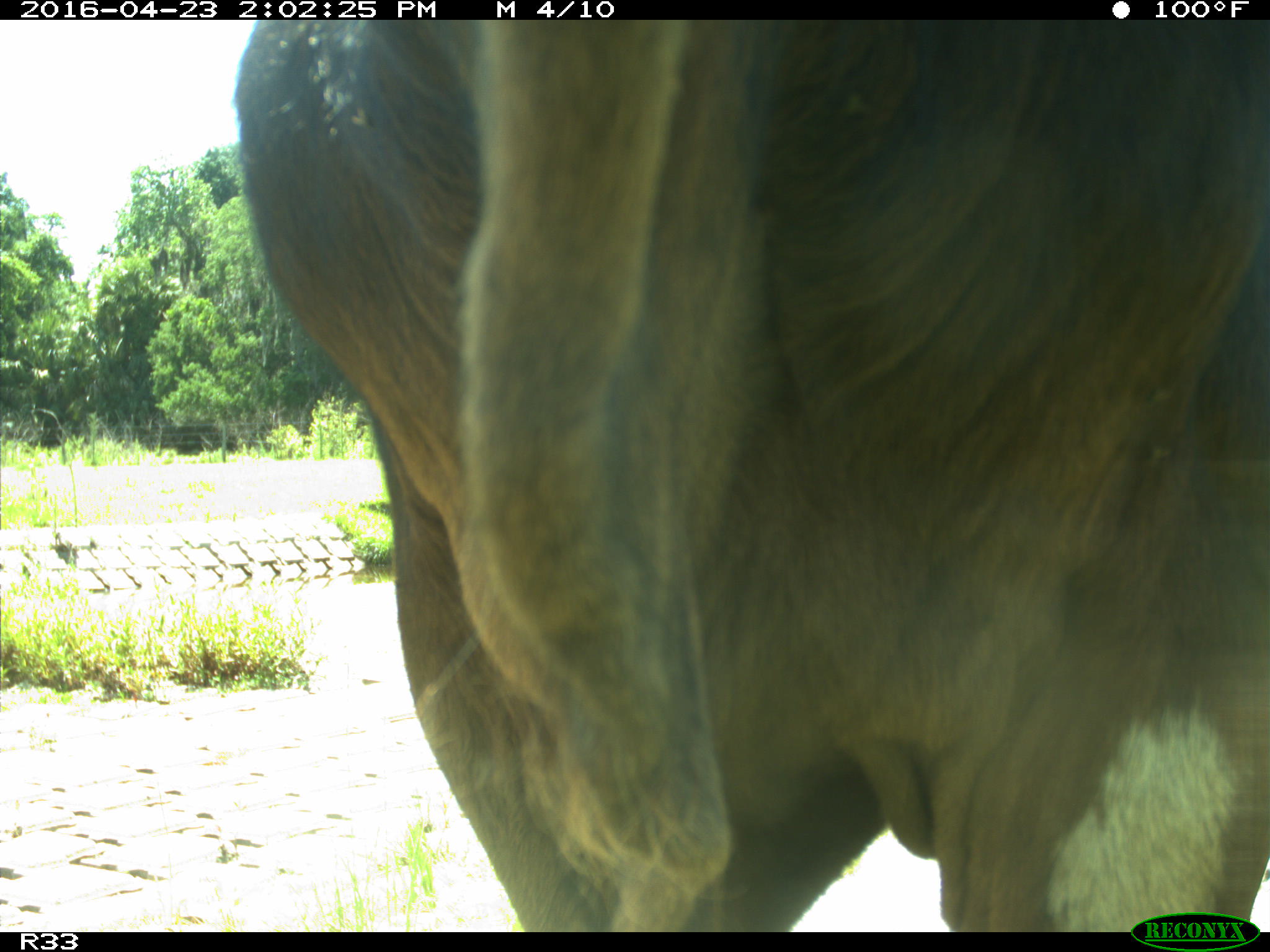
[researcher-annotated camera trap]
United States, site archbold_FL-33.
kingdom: Animalia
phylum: Chordata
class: Mammalia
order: Artiodactyla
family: Bovidae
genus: Bos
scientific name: Bos taurus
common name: domestic cow